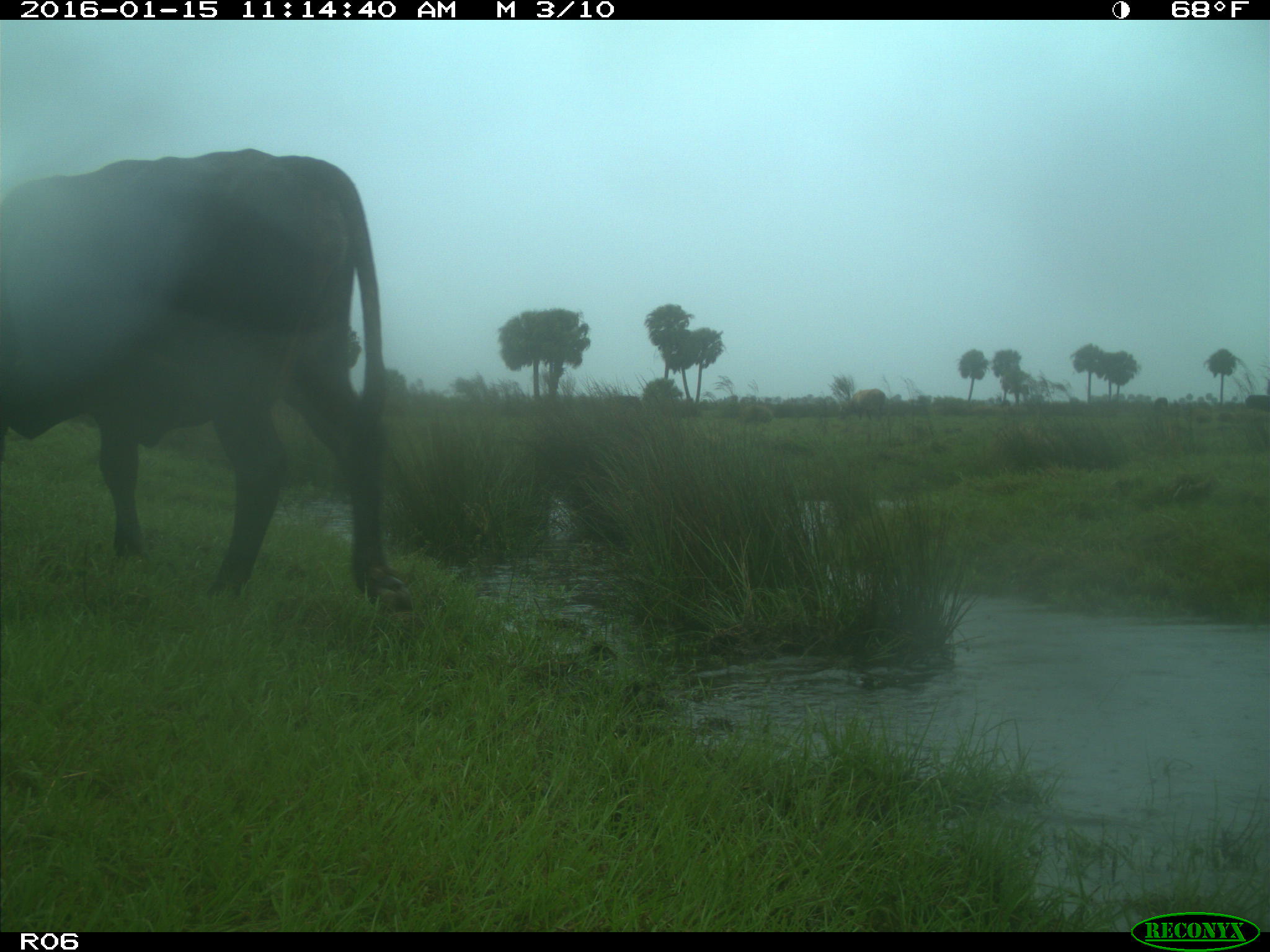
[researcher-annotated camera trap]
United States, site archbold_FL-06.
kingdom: Animalia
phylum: Chordata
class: Mammalia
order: Artiodactyla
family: Bovidae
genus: Bos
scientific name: Bos taurus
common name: domestic cow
Bos taurus (domestic cow).